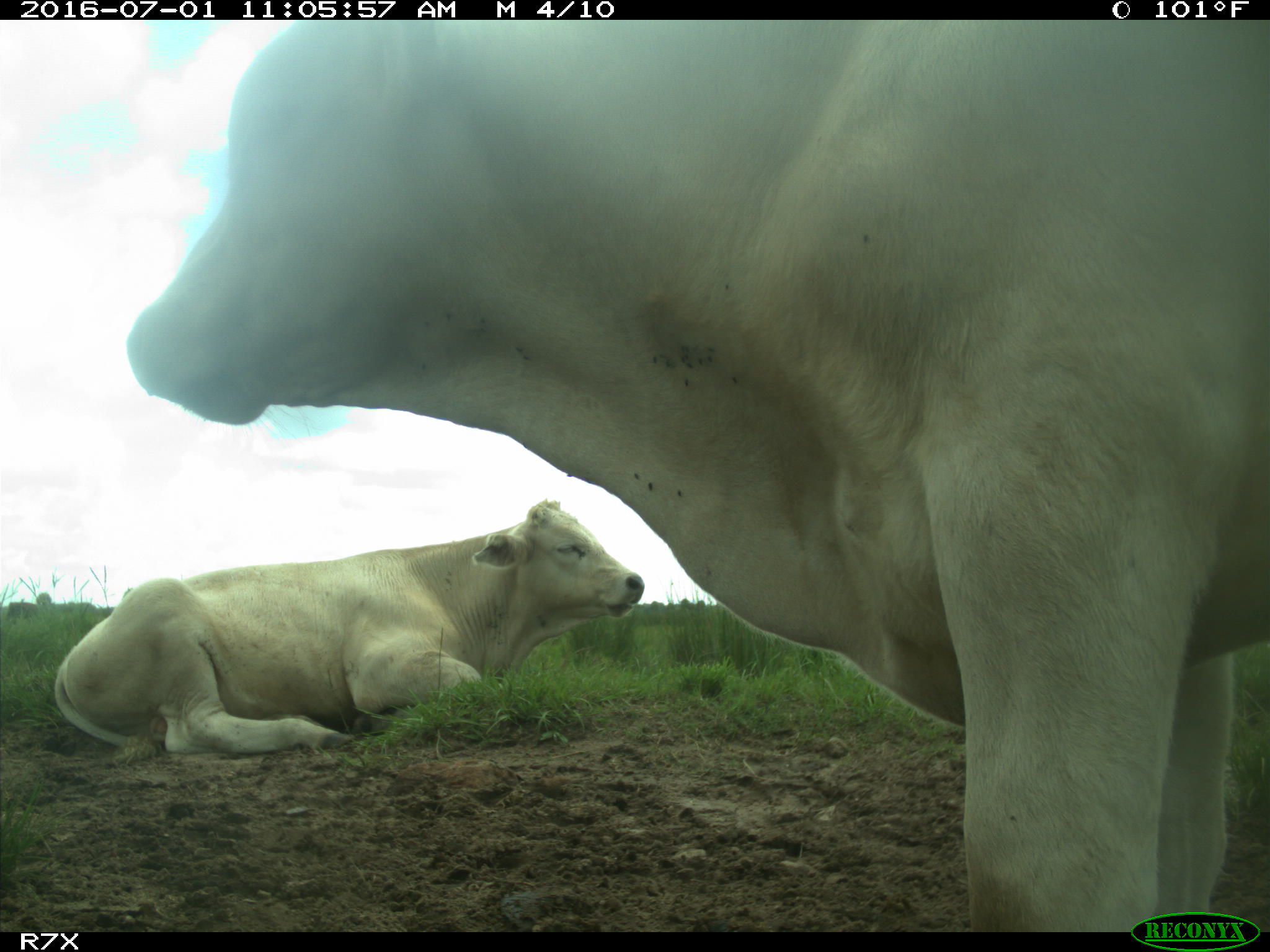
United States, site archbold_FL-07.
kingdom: Animalia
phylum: Chordata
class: Mammalia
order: Artiodactyla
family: Bovidae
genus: Bos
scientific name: Bos taurus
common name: domestic cow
Bos taurus (domestic cow).